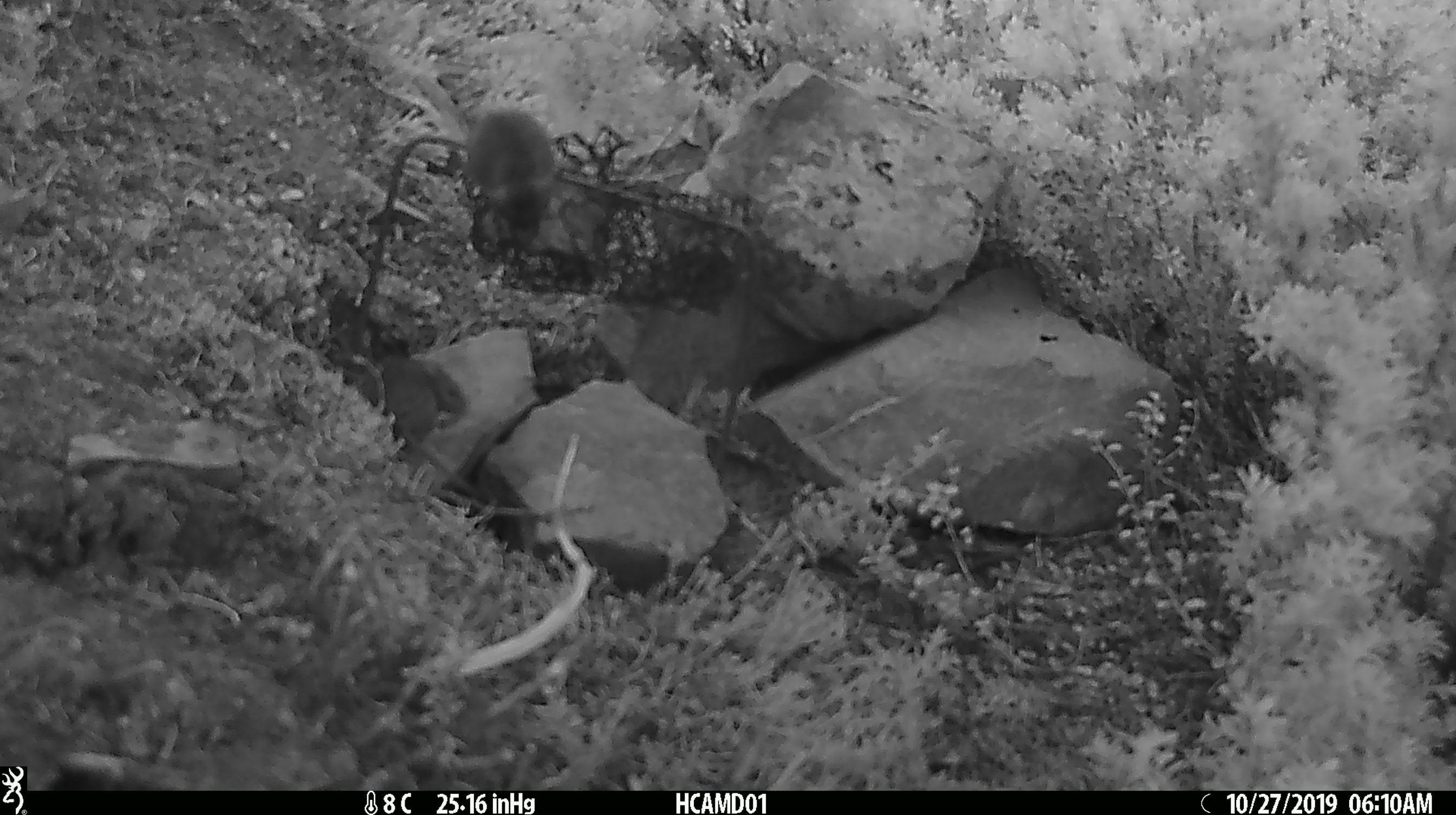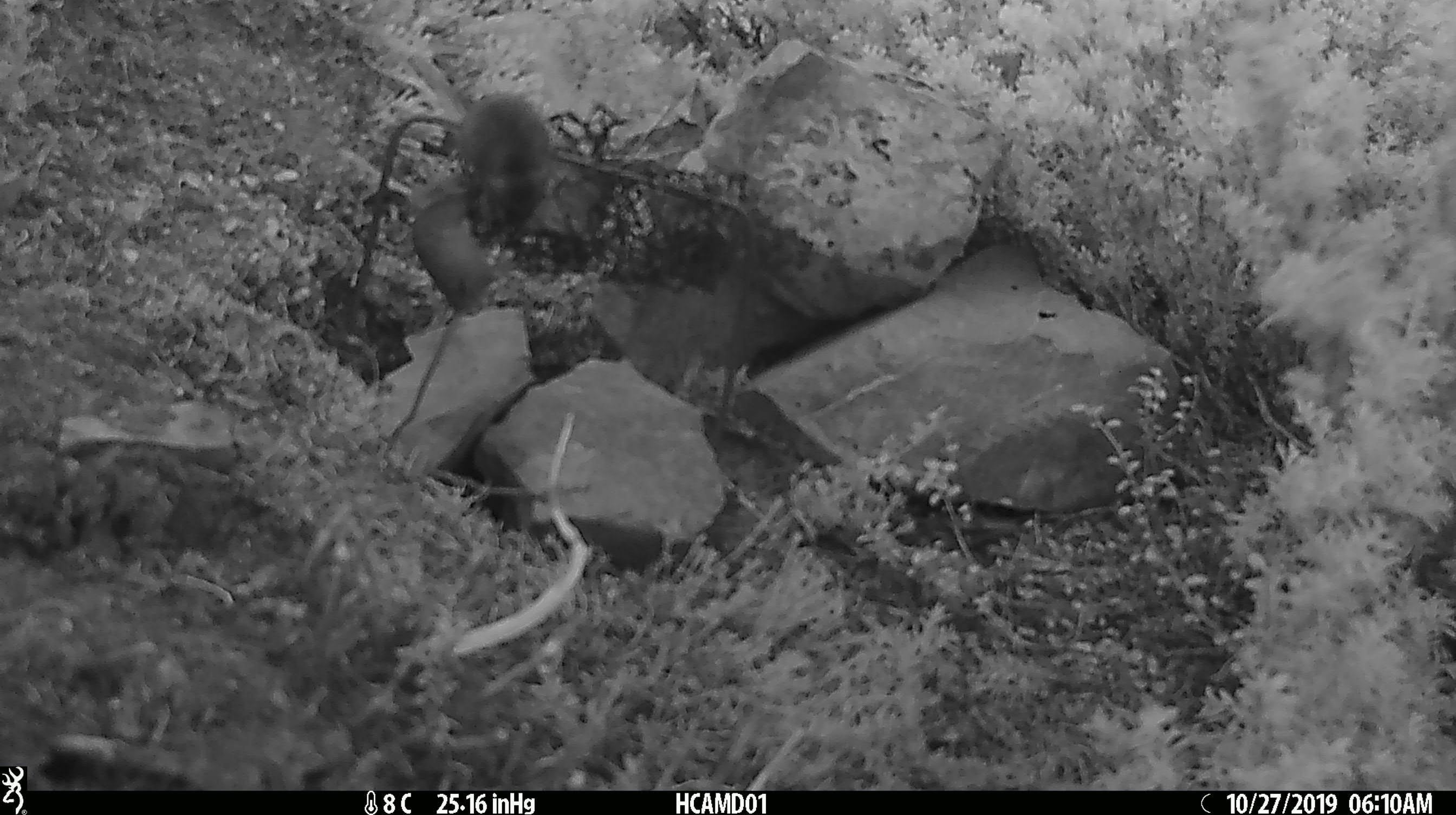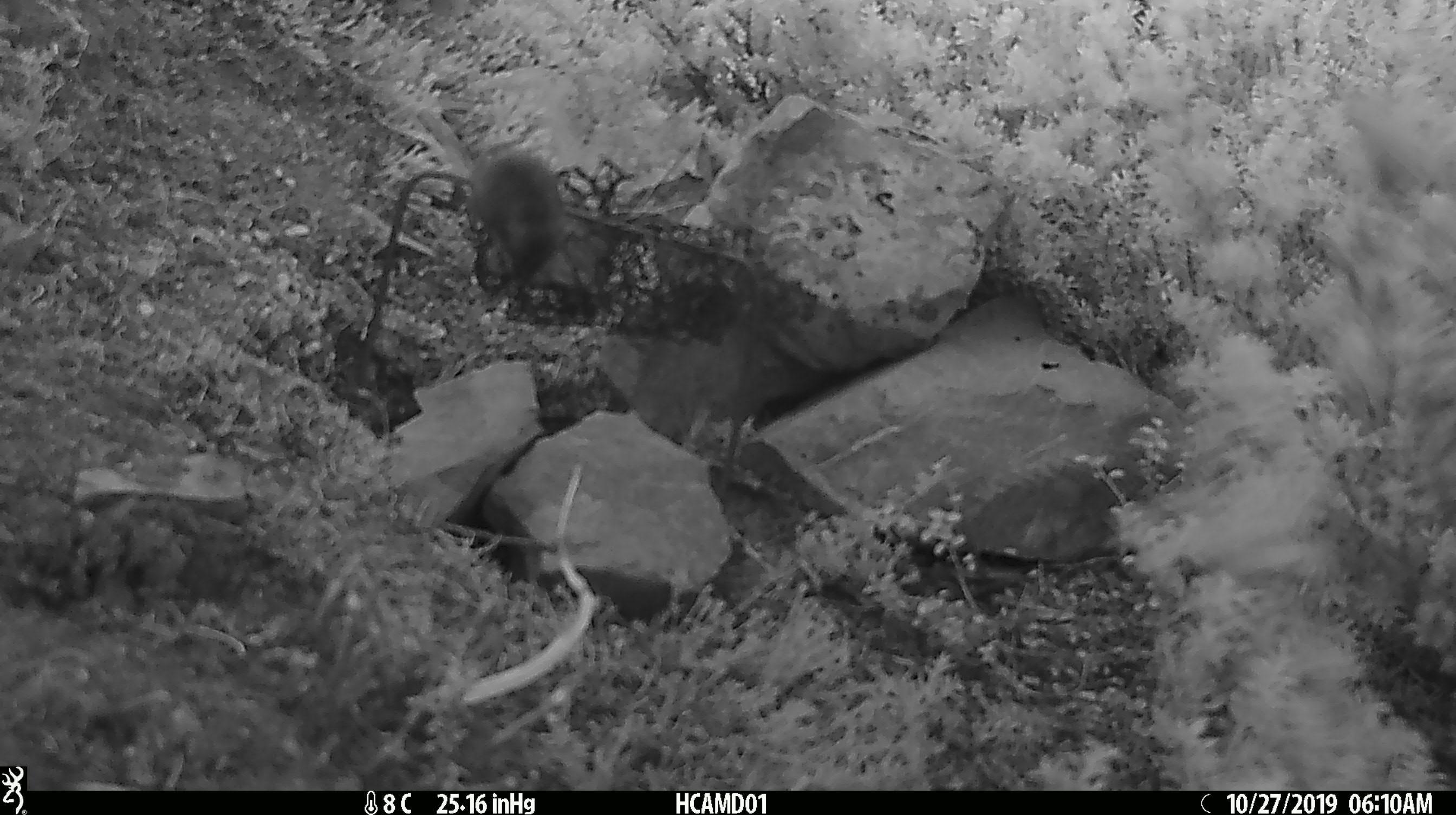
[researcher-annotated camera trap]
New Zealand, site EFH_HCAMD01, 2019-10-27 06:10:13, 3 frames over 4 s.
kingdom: Animalia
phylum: Chordata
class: Mammalia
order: Rodentia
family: Muridae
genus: Mus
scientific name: Mus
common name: mouse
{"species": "mouse (Mus)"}